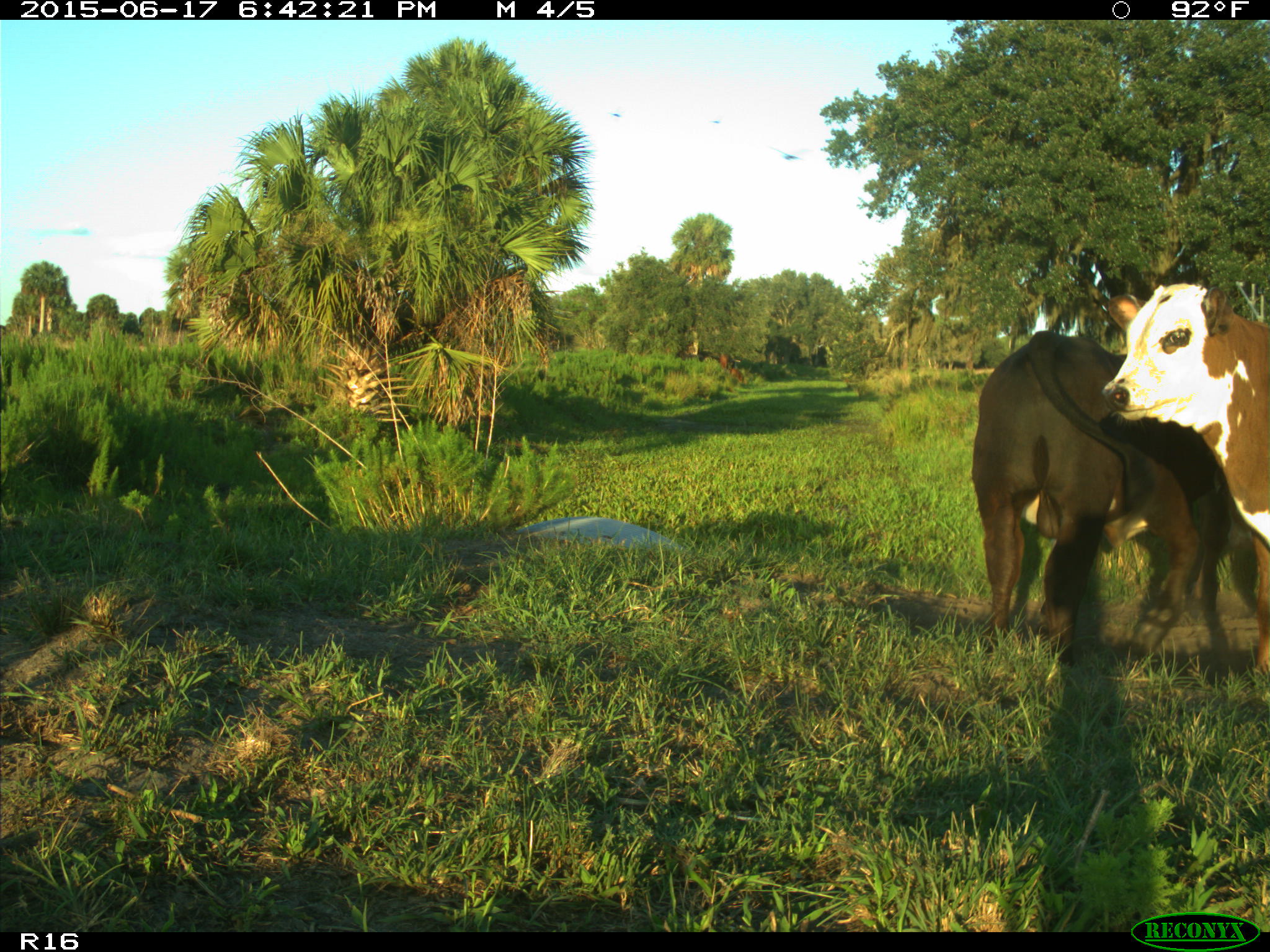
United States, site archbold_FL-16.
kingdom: Animalia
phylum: Chordata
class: Mammalia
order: Artiodactyla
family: Bovidae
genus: Bos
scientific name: Bos taurus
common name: domestic cow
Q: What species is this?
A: Bos taurus (domestic cow).